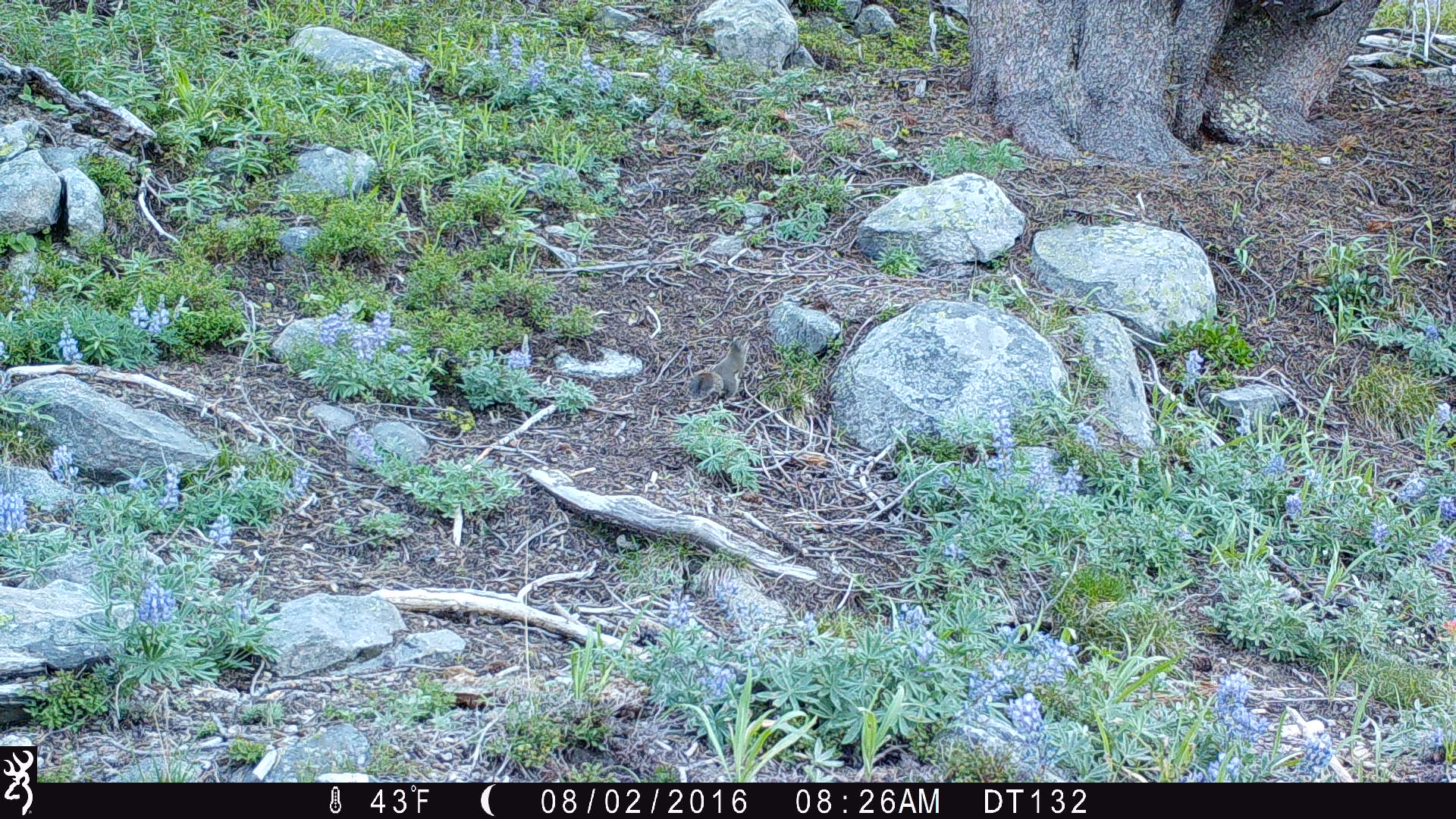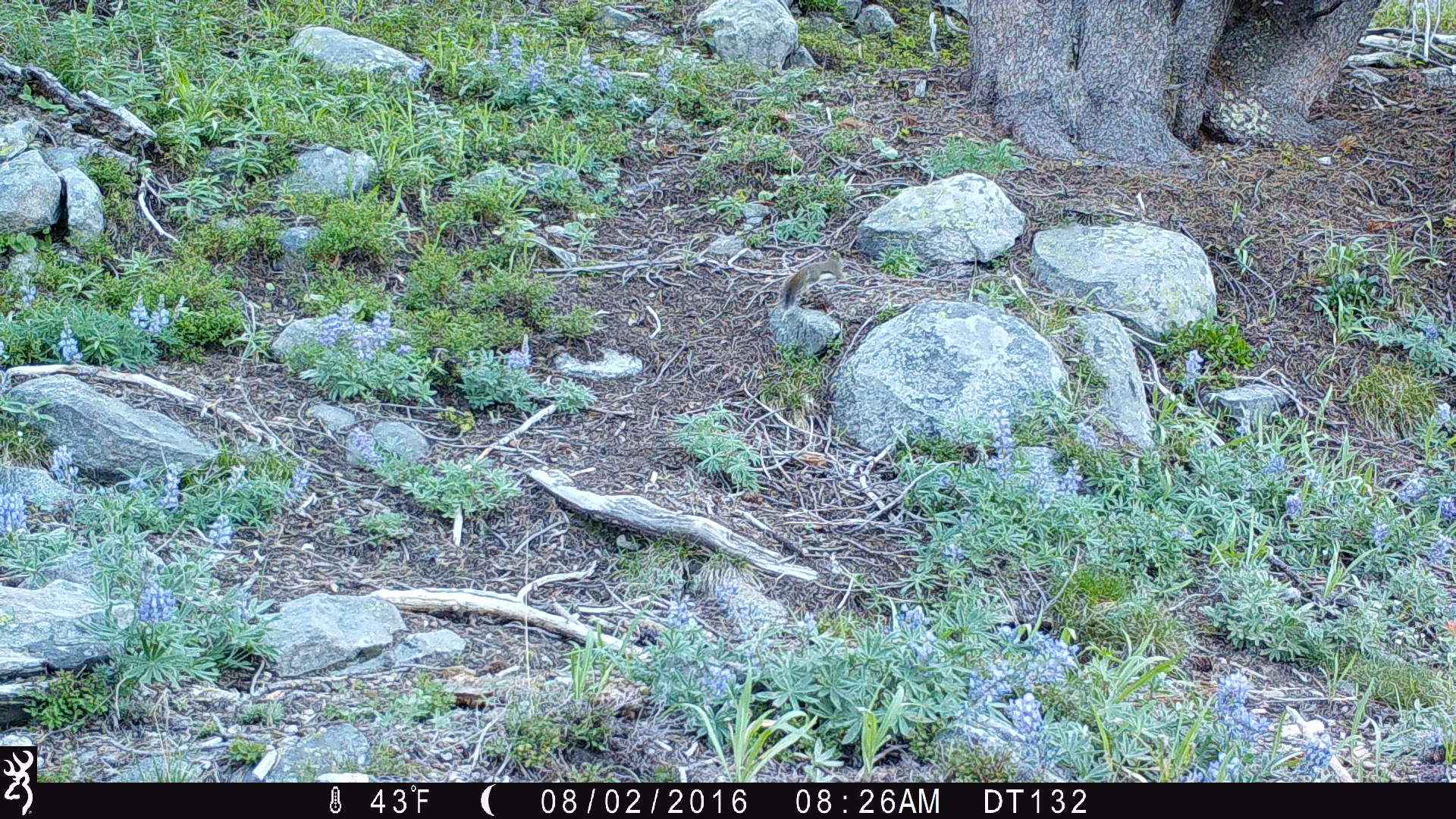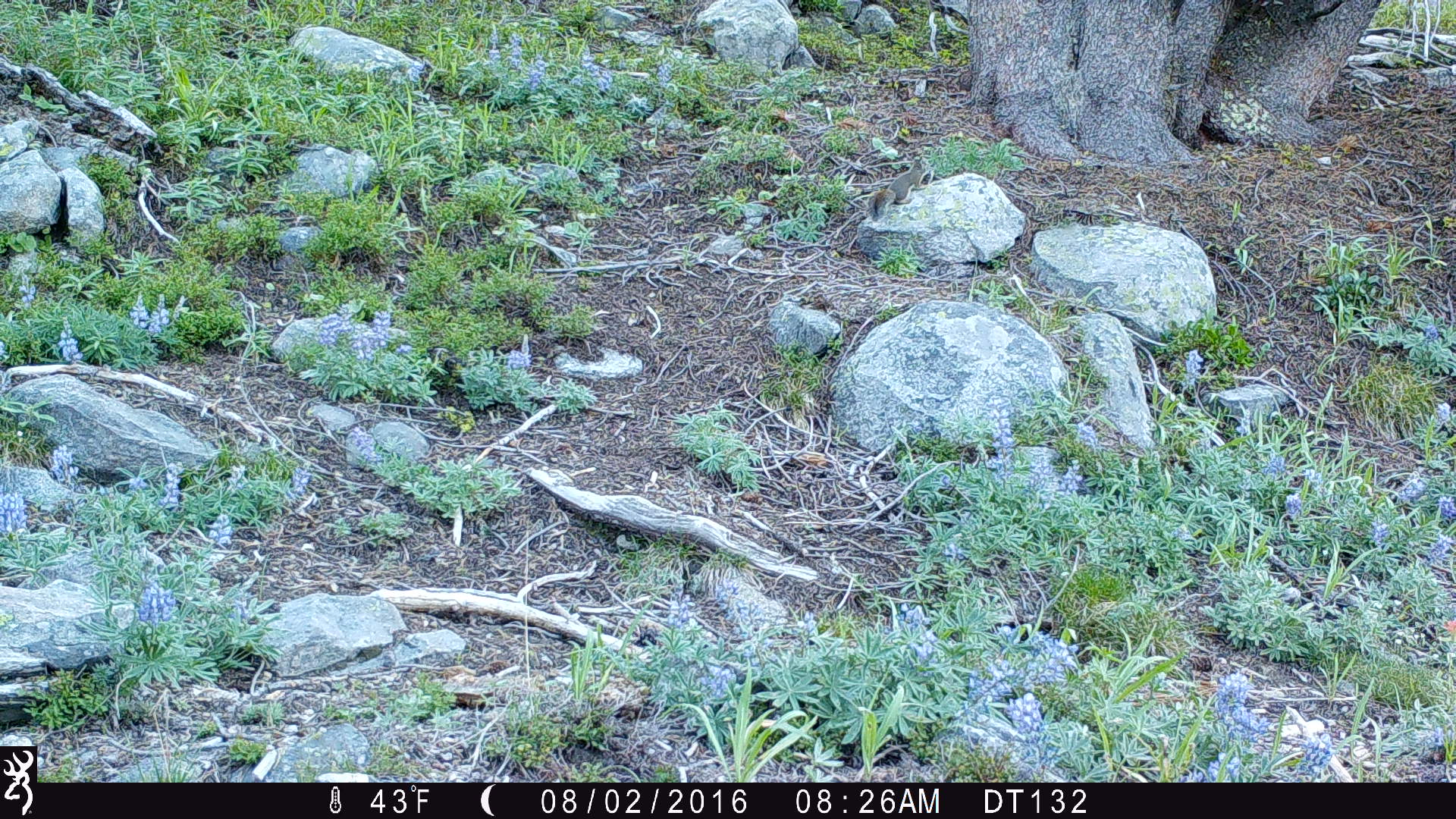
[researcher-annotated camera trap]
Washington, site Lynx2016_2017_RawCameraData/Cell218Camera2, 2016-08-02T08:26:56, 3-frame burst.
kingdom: Animalia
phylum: Chordata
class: Mammalia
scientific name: Mammalia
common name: small mammal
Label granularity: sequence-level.